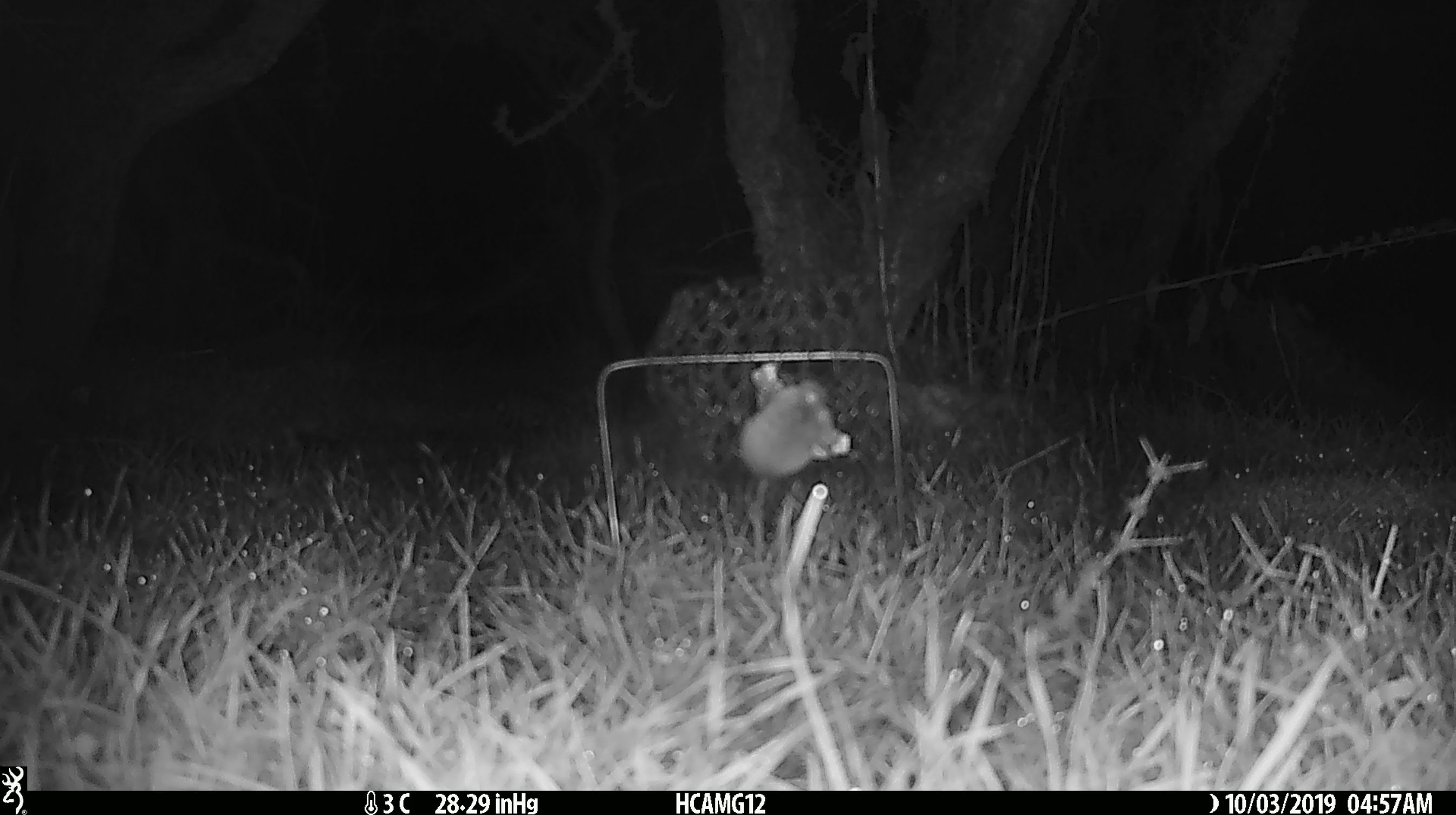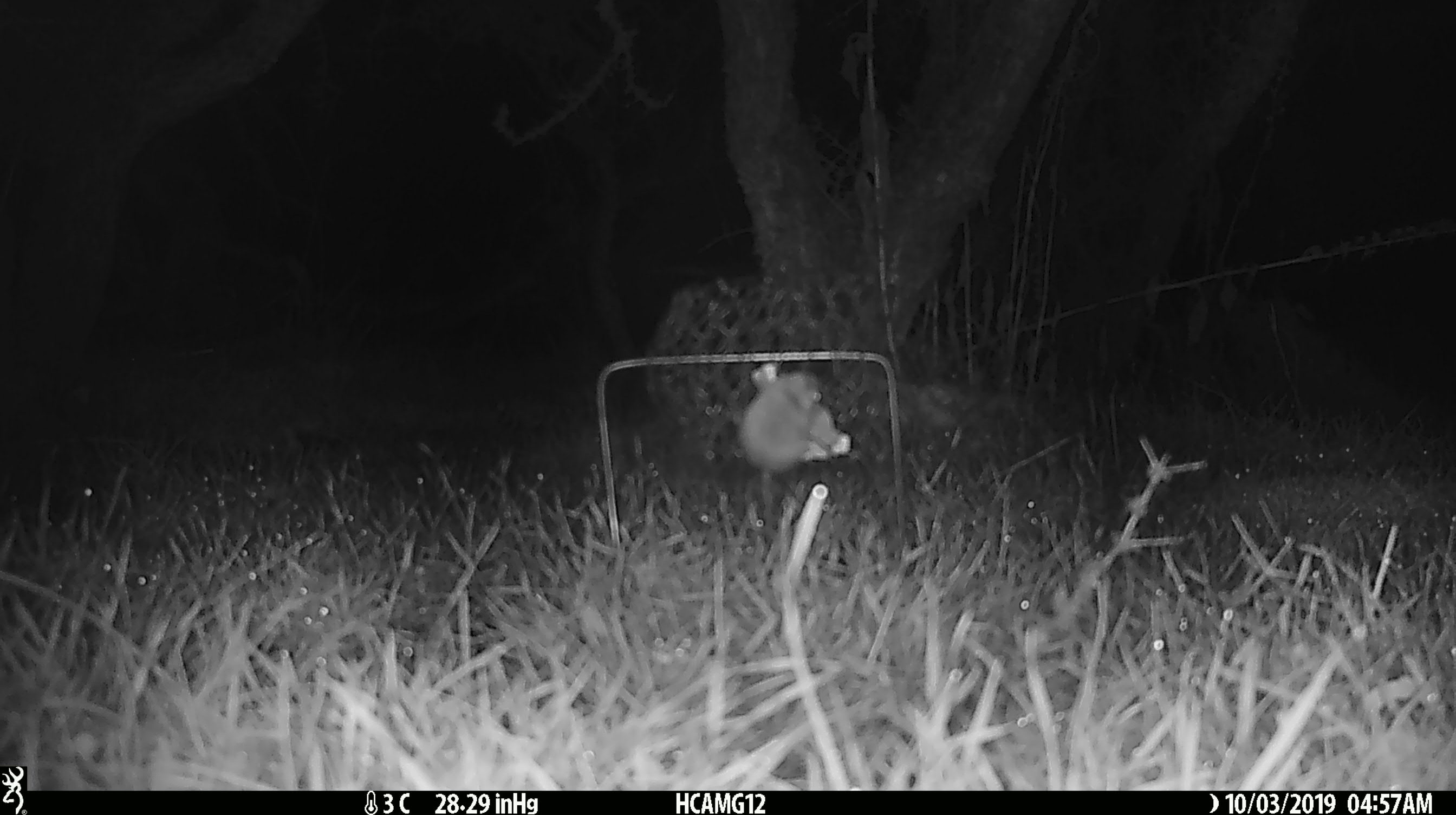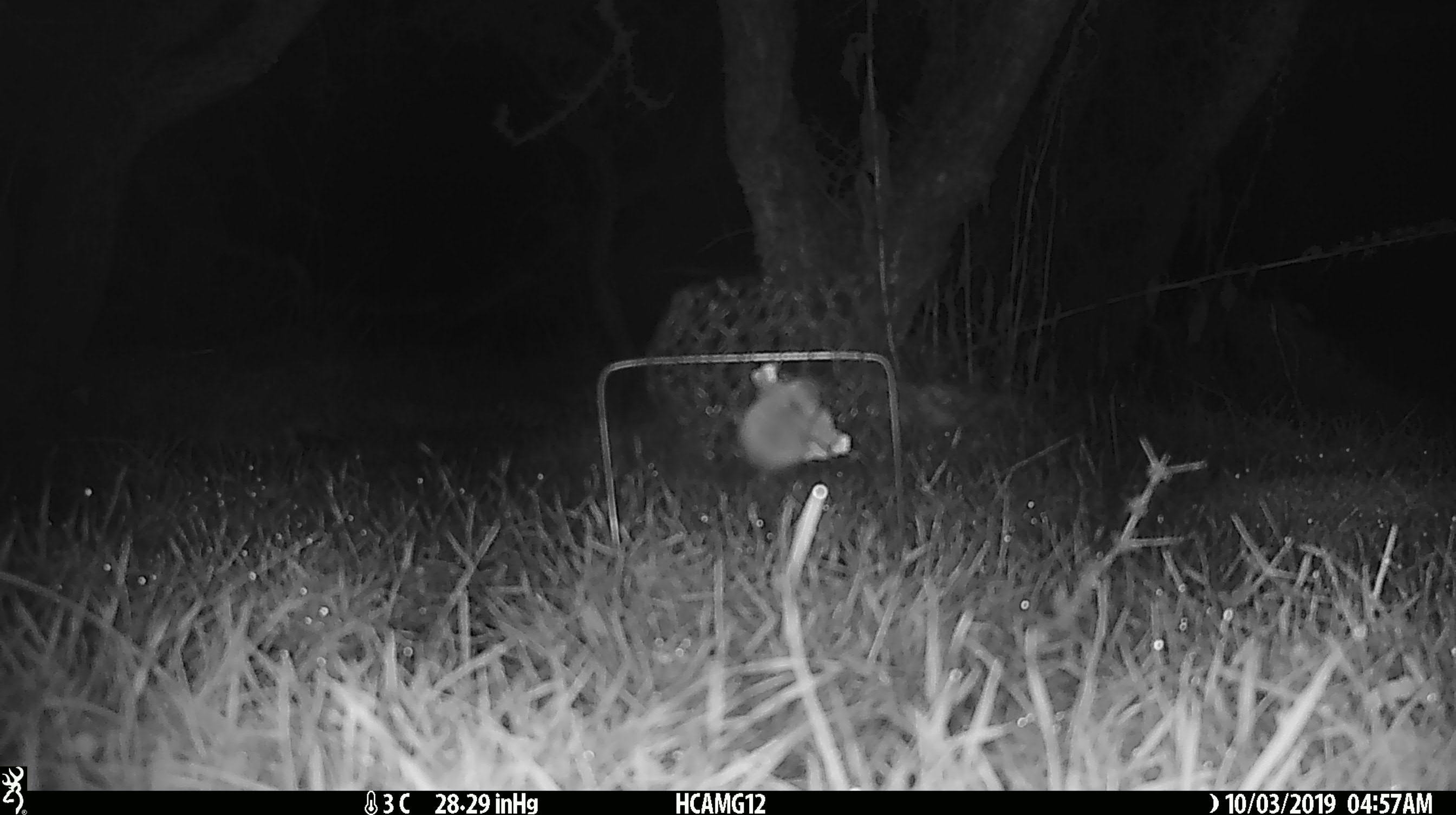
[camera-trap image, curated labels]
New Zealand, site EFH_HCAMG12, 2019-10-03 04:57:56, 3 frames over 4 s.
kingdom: Animalia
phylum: Chordata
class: Mammalia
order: Rodentia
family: Muridae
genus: Mus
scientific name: Mus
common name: mouse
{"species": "mouse (Mus)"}